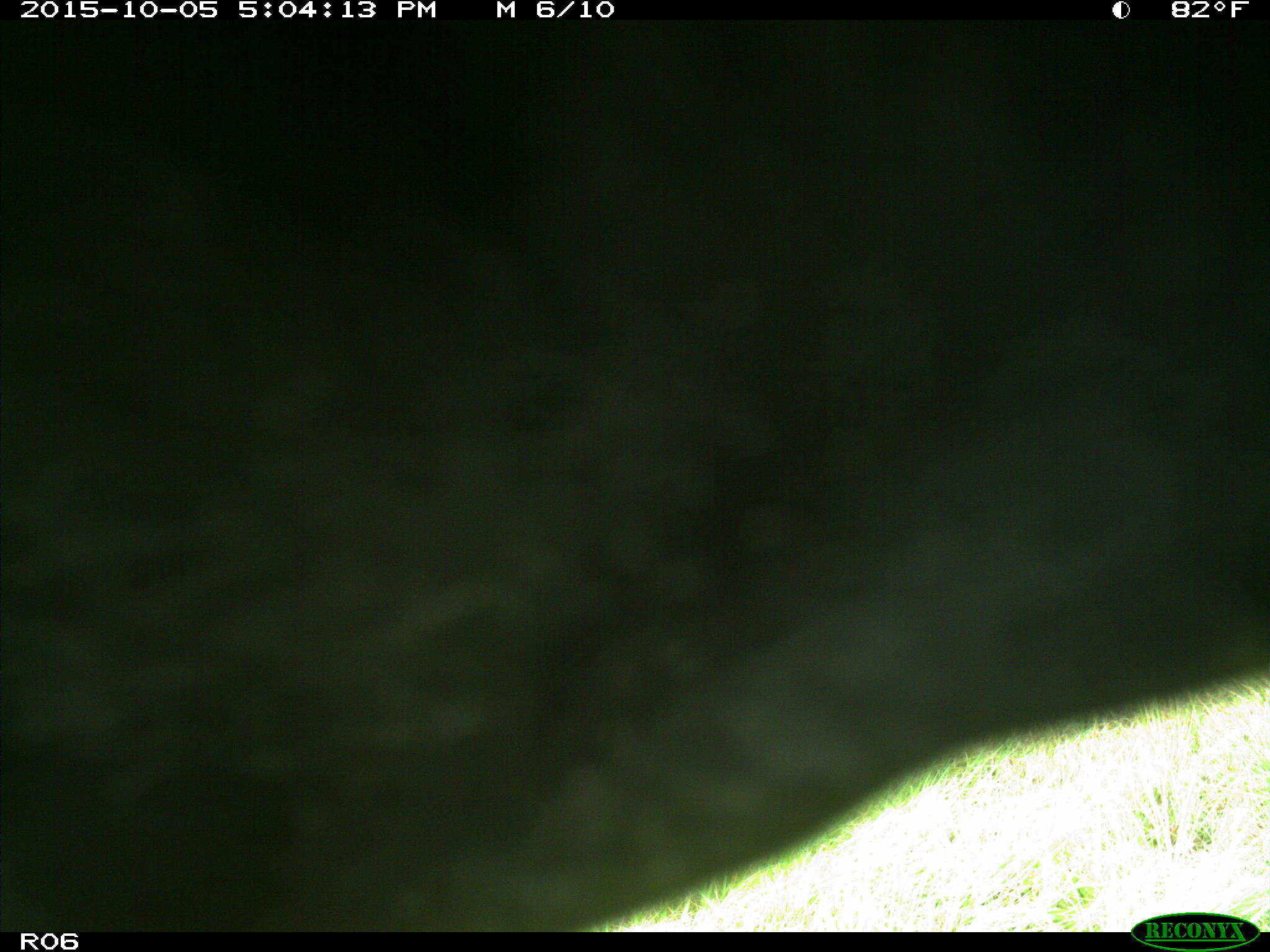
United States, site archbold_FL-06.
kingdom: Animalia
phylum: Chordata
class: Mammalia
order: Artiodactyla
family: Bovidae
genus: Bos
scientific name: Bos taurus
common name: domestic cow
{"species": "Bos taurus (domestic cow)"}